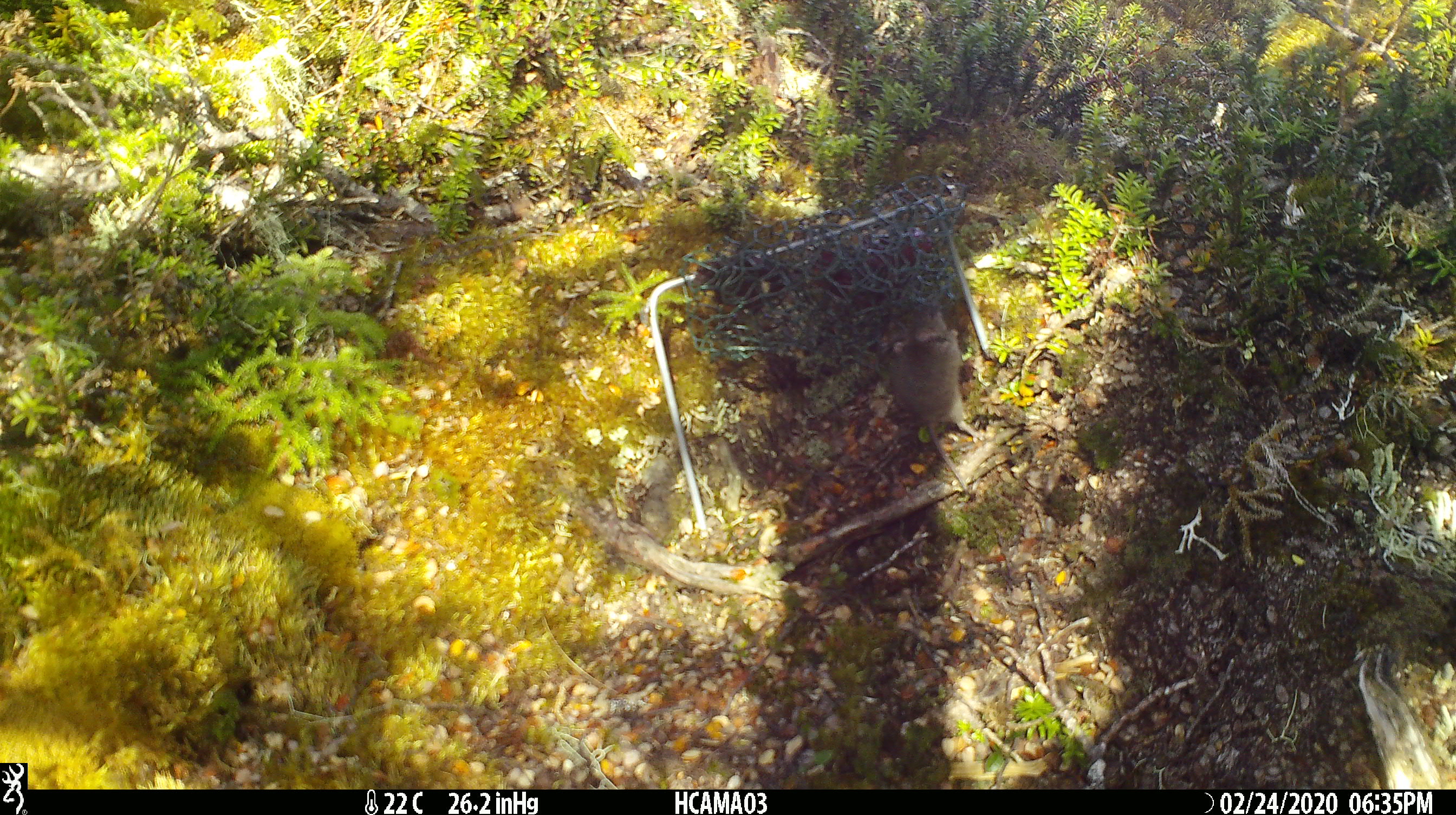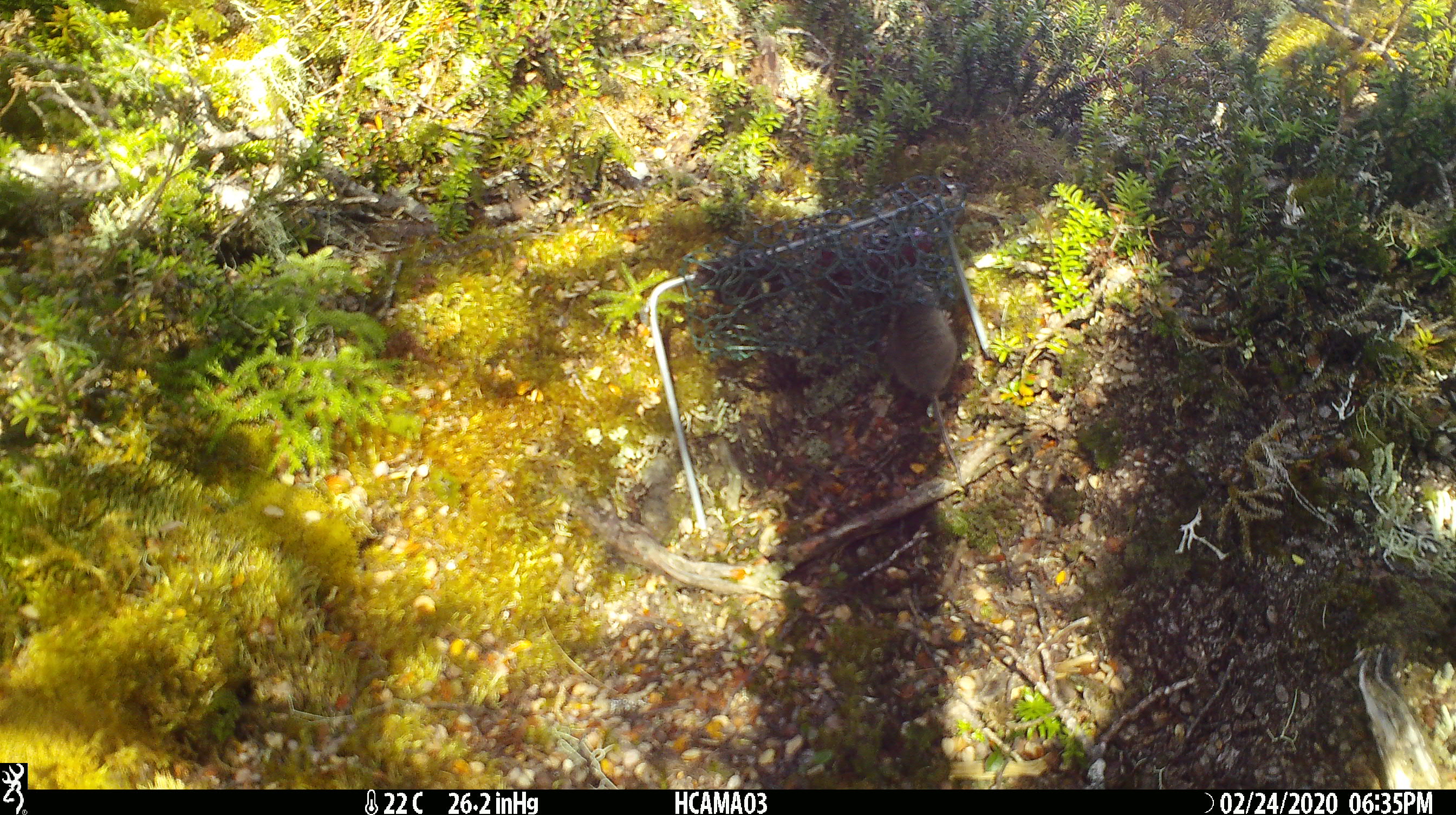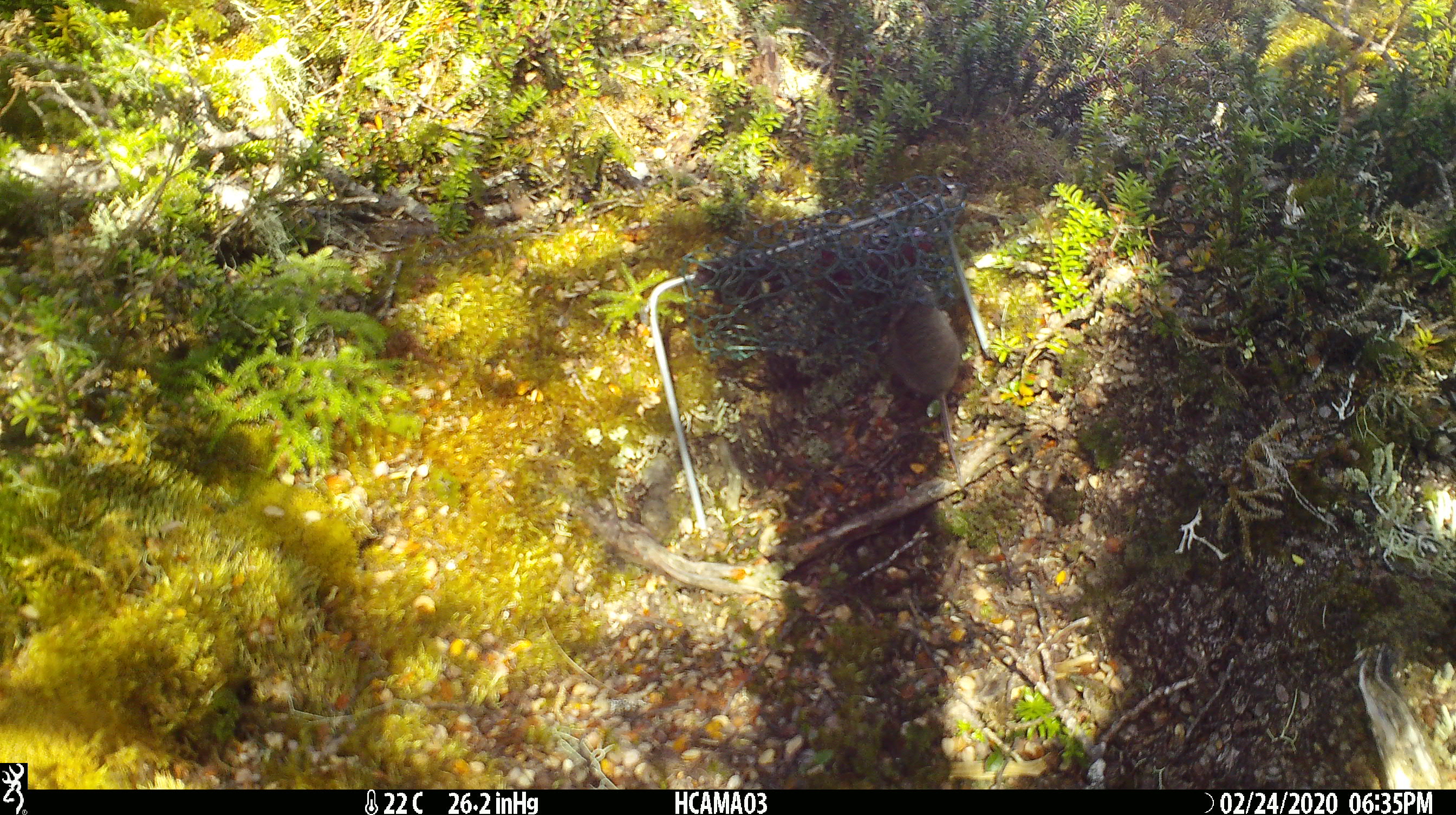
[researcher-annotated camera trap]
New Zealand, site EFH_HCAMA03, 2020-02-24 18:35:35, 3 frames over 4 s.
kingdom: Animalia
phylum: Chordata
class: Mammalia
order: Rodentia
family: Muridae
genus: Mus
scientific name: Mus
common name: mouse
Mouse (Mus).